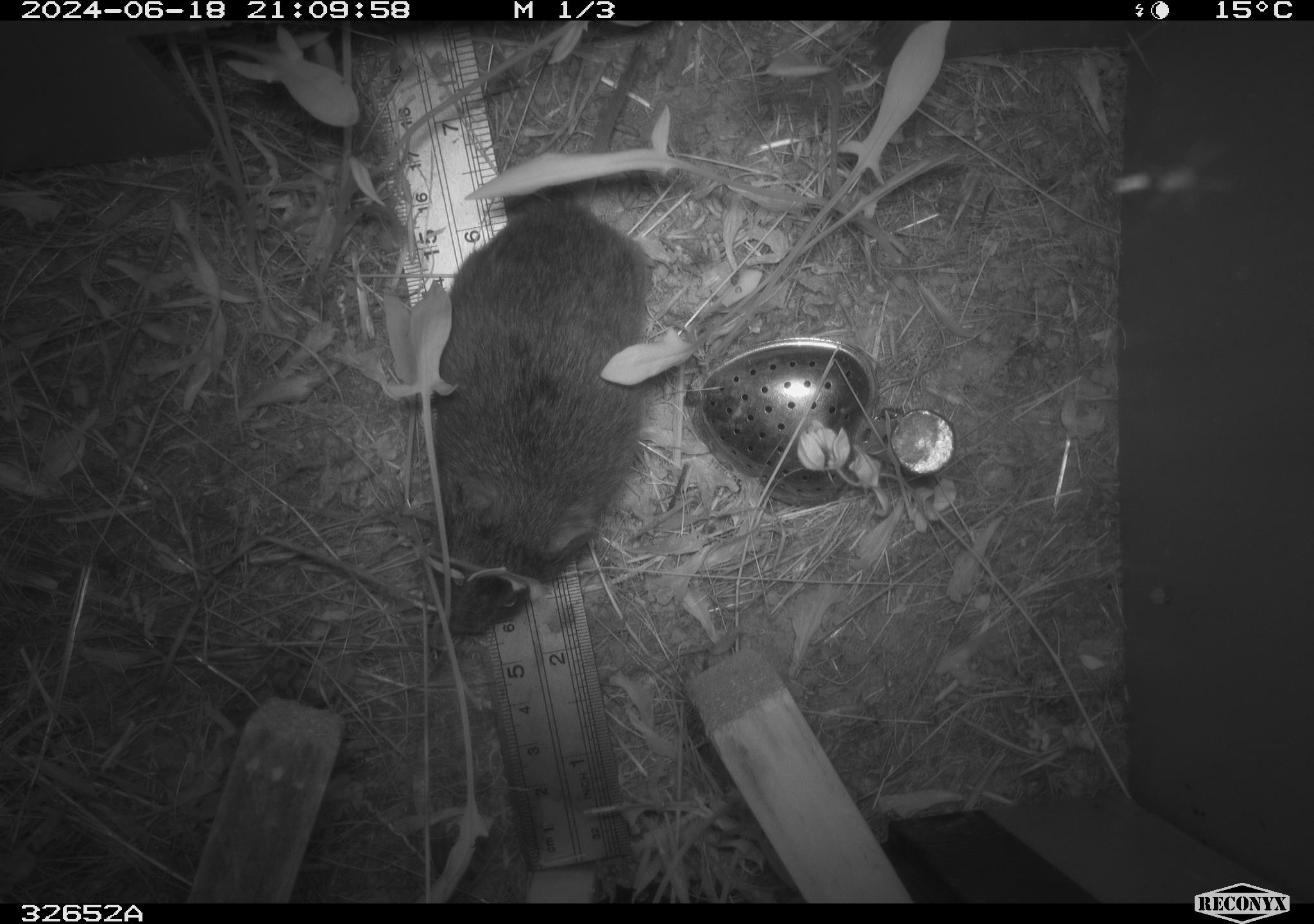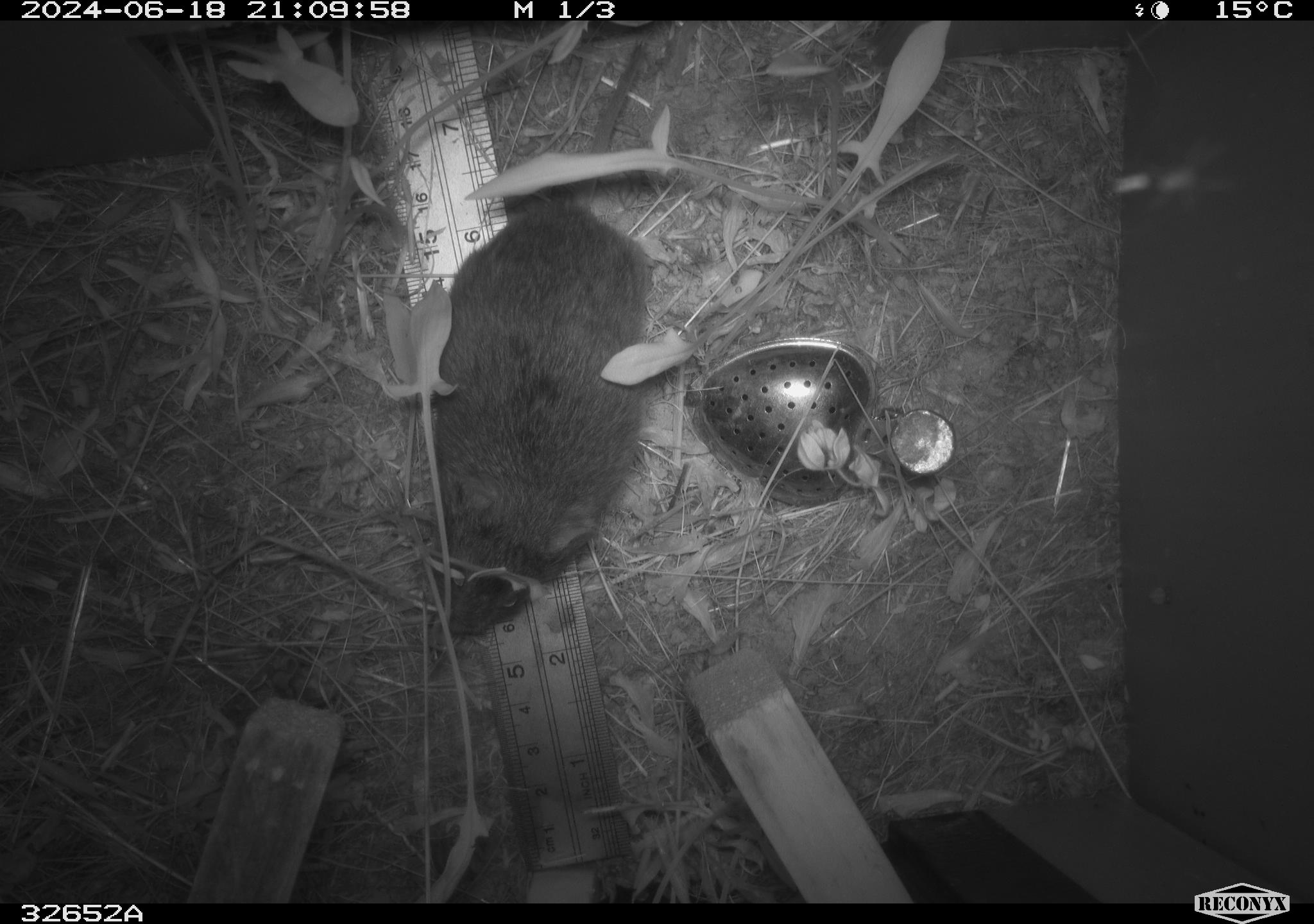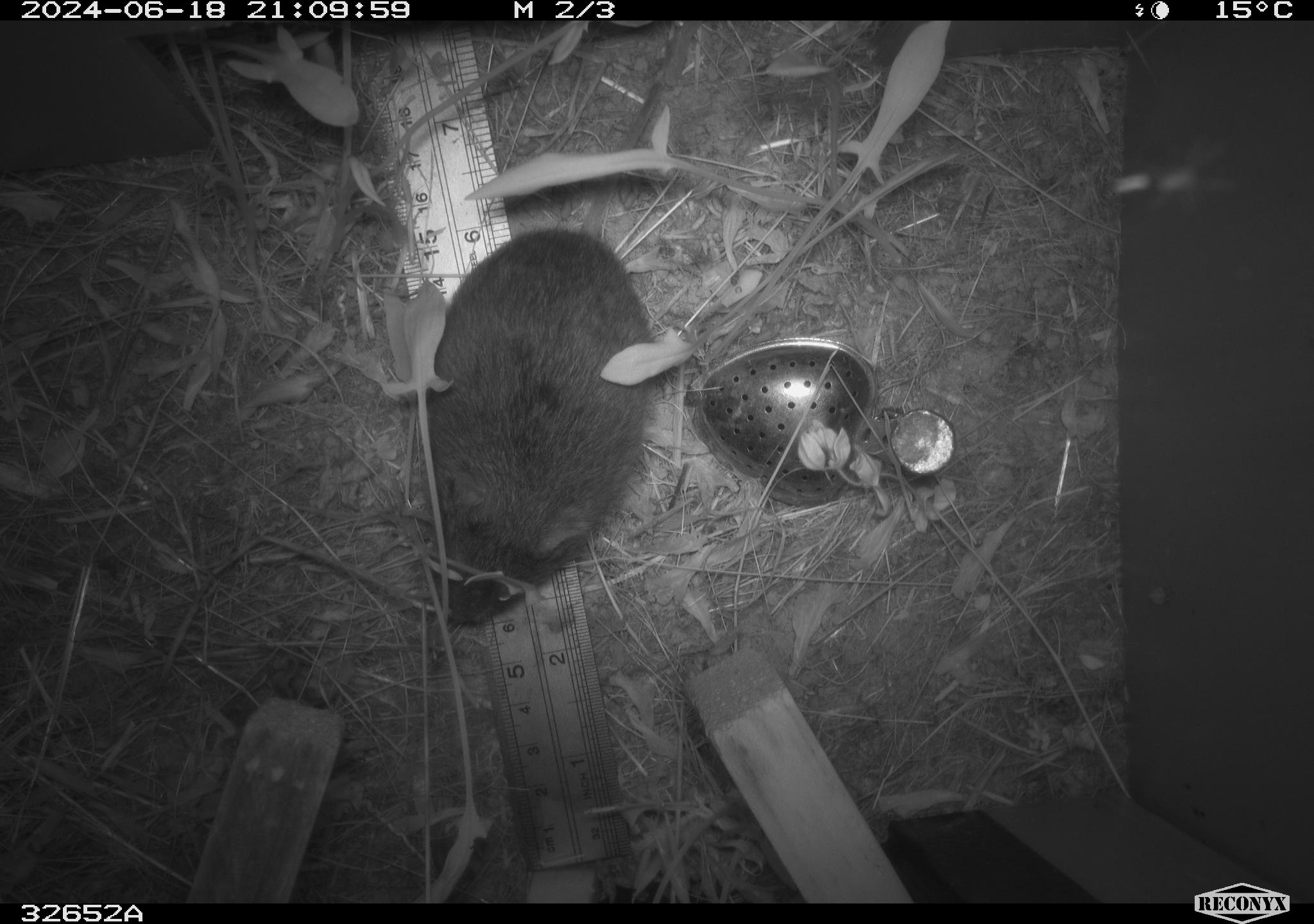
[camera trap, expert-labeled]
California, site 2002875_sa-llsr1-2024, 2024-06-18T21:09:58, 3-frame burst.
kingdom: Animalia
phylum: Chordata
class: Mammalia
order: Rodentia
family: Cricetidae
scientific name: Arvicolinae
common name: voles, lemmings, and muskrats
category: arvicolinae subfamily